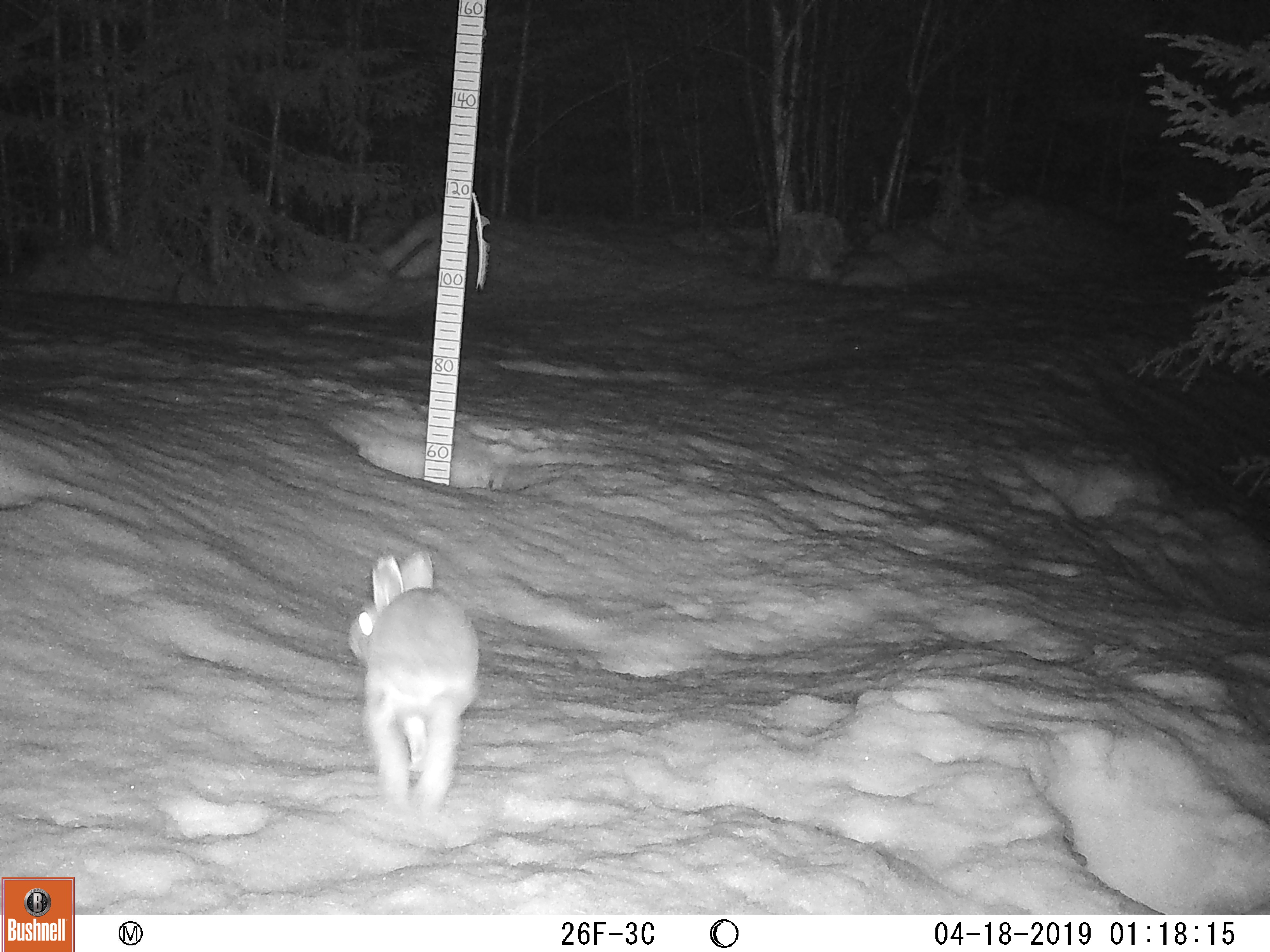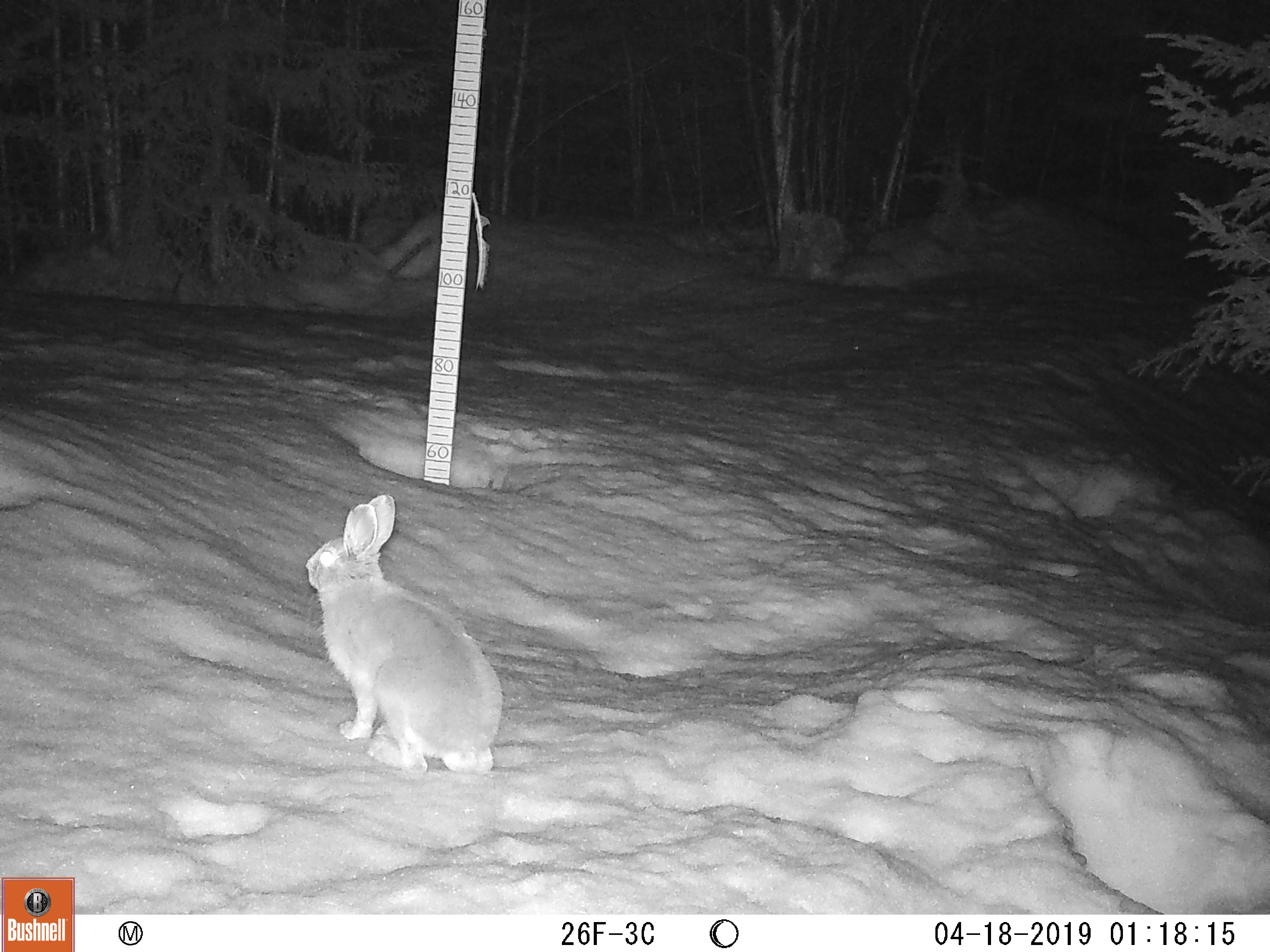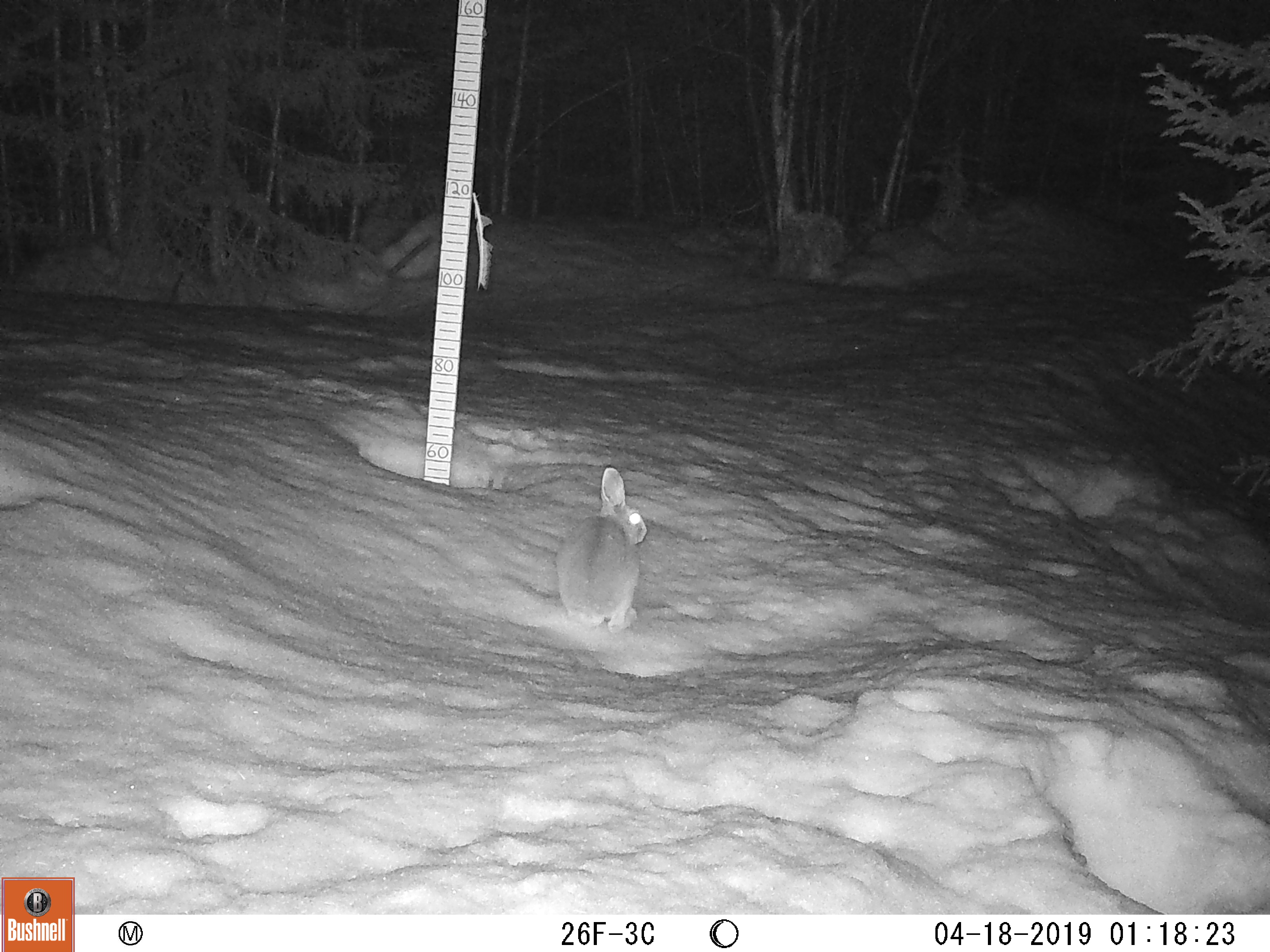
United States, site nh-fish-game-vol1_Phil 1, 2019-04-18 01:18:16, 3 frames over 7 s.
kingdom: Animalia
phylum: Chordata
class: Mammalia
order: Lagomorpha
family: Leporidae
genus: Lepus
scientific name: Lepus americanus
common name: snowshoe hare